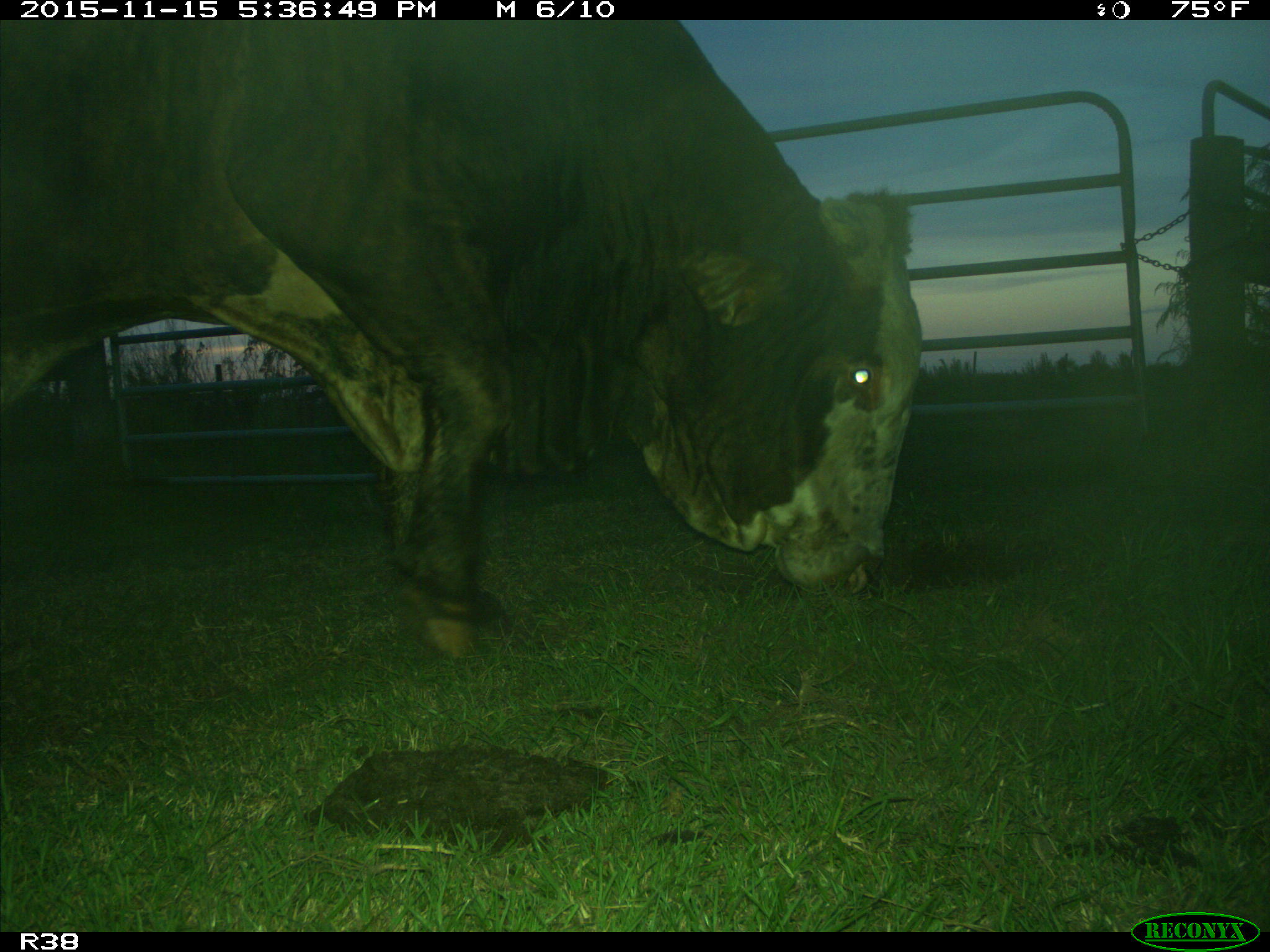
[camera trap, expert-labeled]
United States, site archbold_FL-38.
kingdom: Animalia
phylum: Chordata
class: Mammalia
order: Artiodactyla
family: Bovidae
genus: Bos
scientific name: Bos taurus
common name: domestic cow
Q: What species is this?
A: Bos taurus (domestic cow).